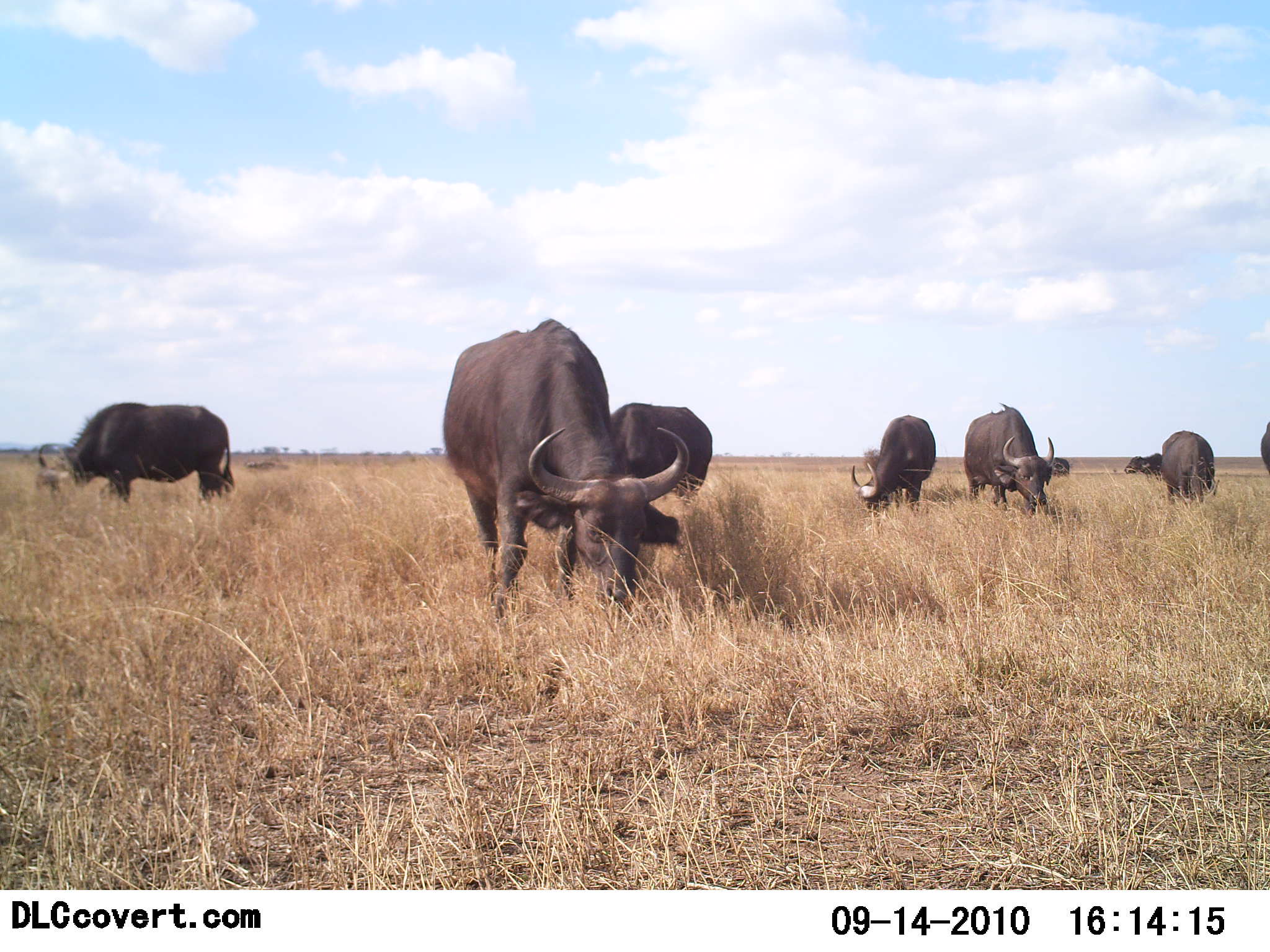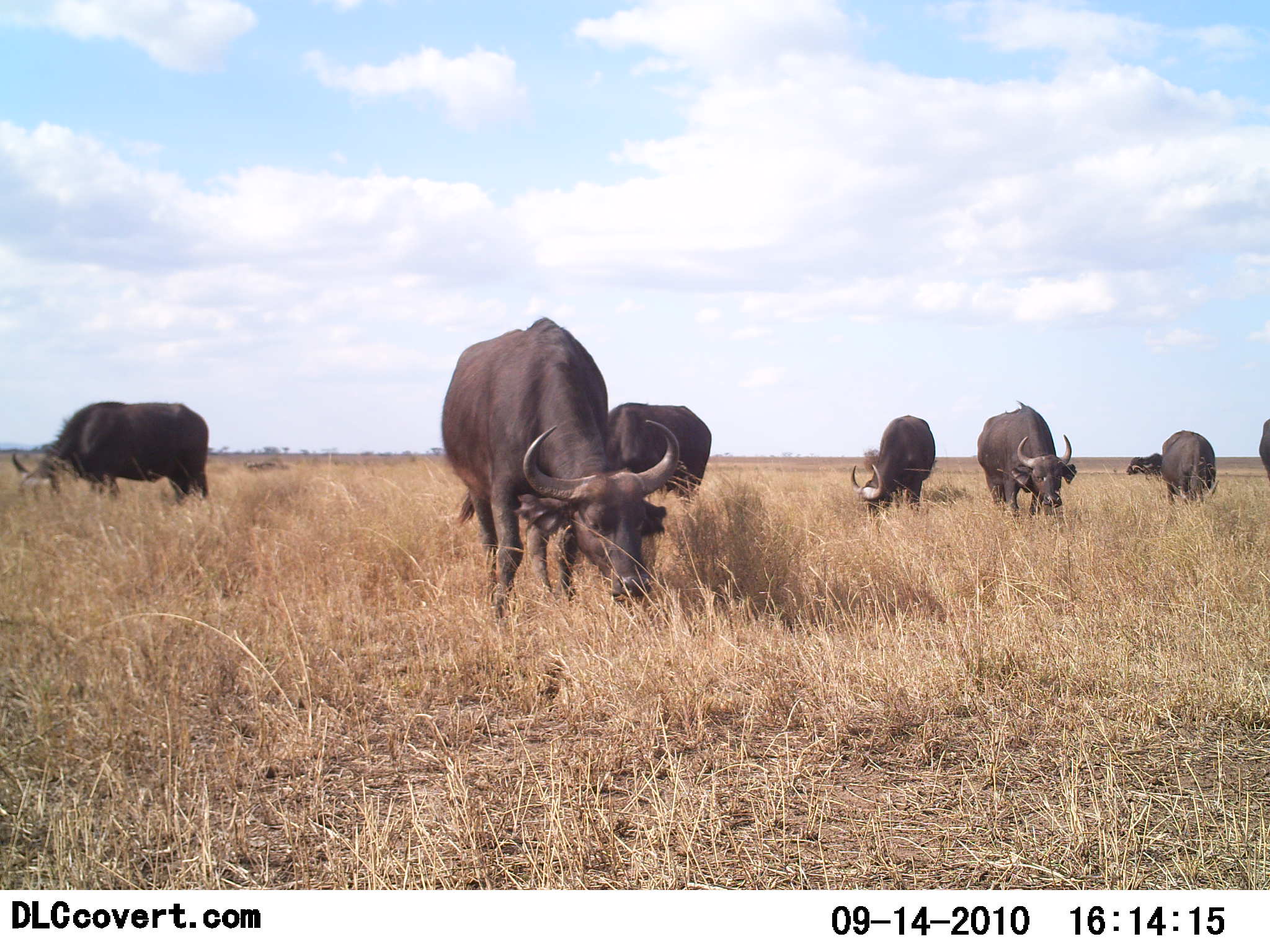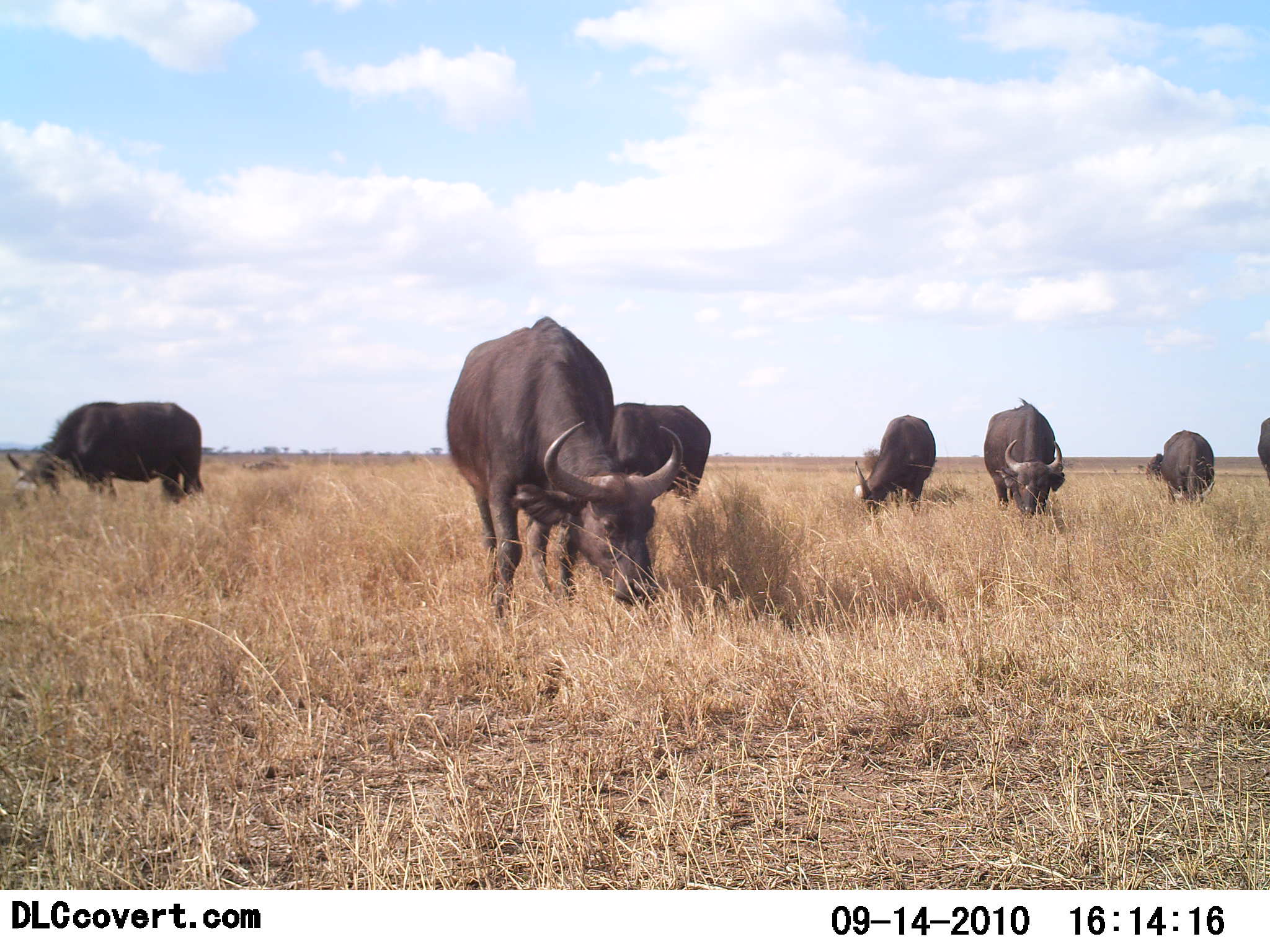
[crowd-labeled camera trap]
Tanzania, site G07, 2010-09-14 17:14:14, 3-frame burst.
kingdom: Animalia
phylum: Chordata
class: Mammalia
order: Artiodactyla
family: Bovidae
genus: Syncerus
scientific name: Syncerus caffer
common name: cape buffalo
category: buffalo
Buffalo (cape buffalo) (Syncerus caffer), count 8. Behavior (volunteer vote fractions): standing 37%, resting 0%, moving 11%, interacting 0%. Young present (vote fraction): 0%. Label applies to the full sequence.